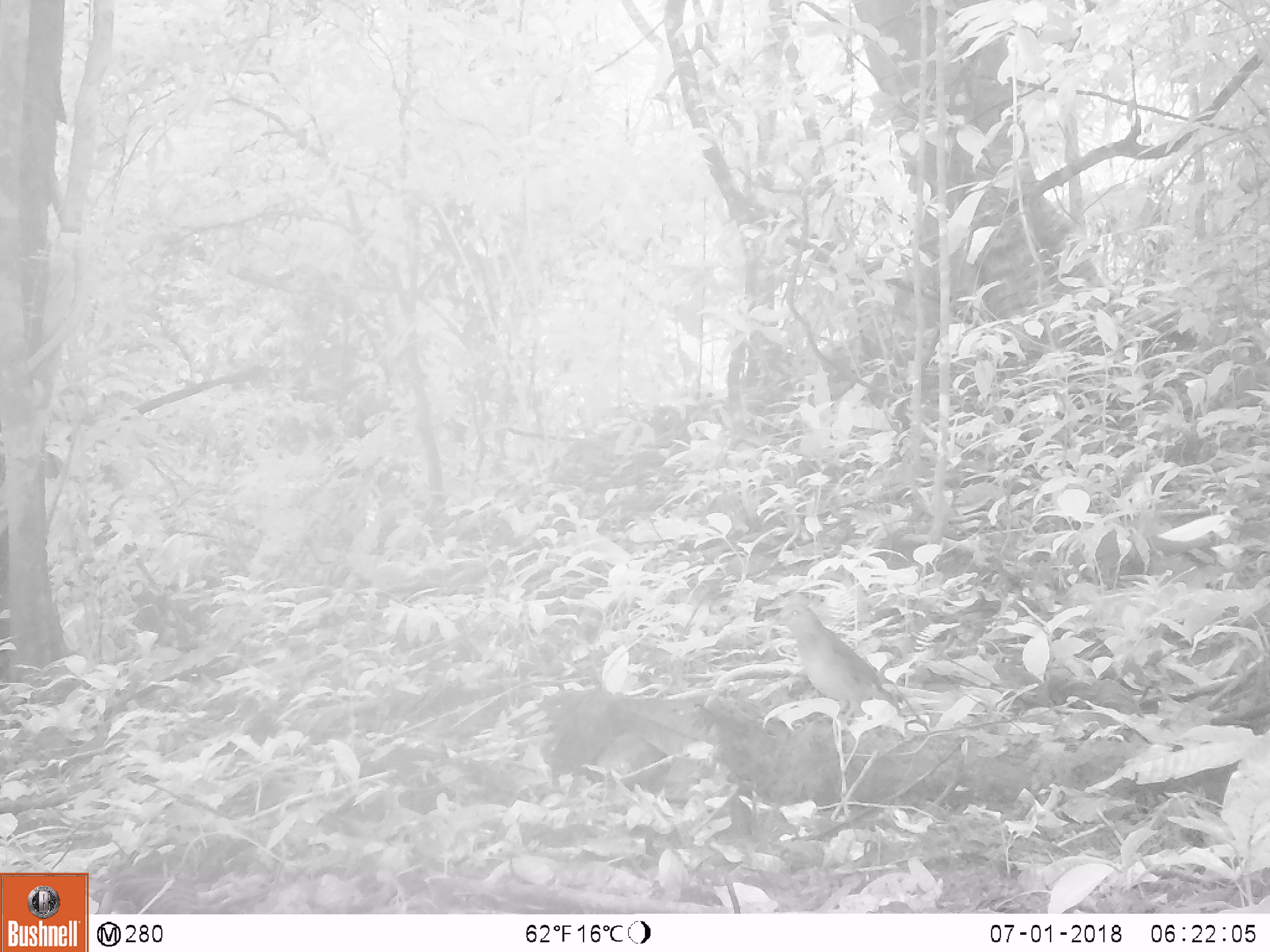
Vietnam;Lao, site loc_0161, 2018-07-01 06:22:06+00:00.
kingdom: Animalia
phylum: Chordata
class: Aves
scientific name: Aves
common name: bird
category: unidentified bird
Unidentified bird (bird) (Aves). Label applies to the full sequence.